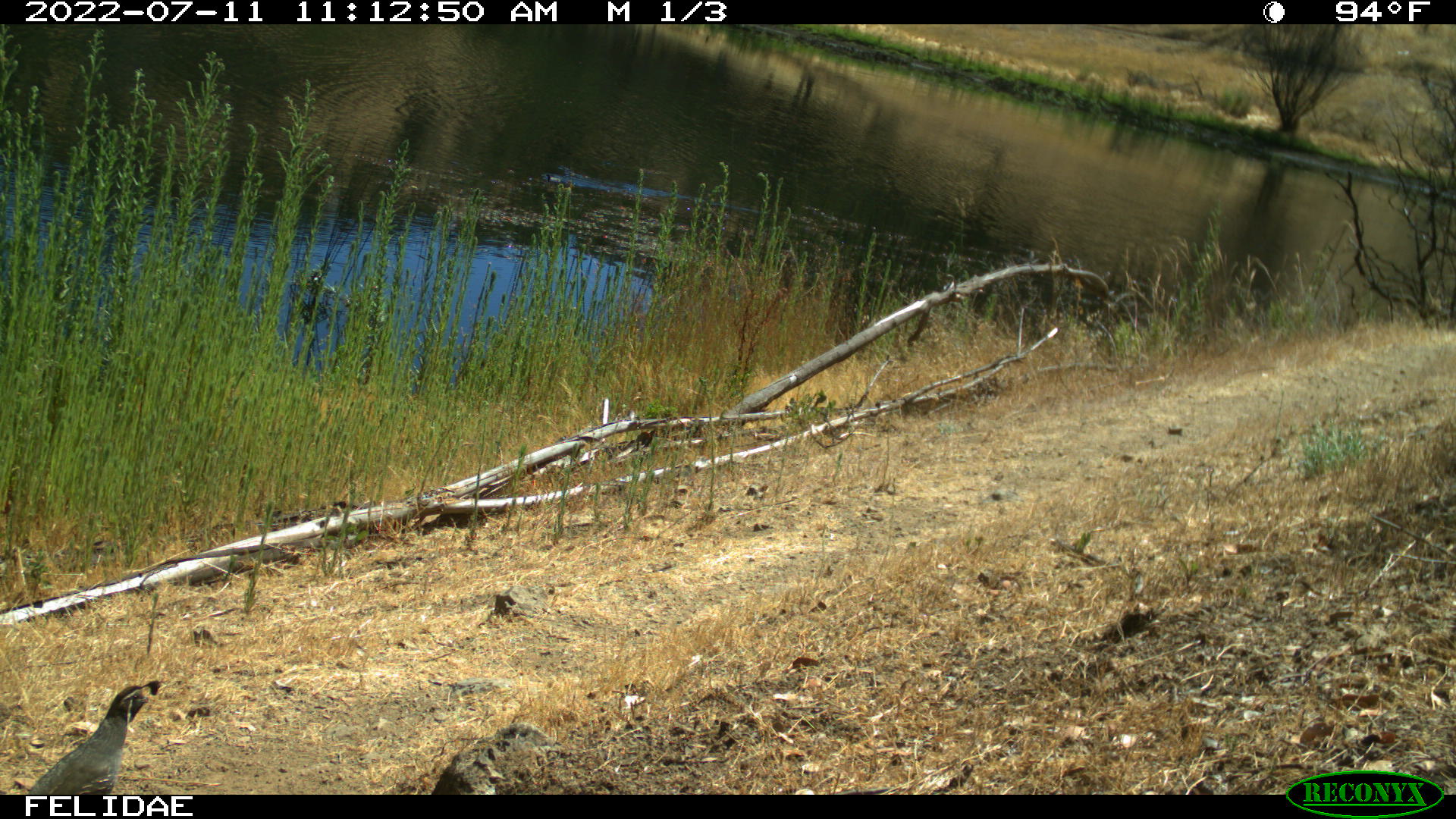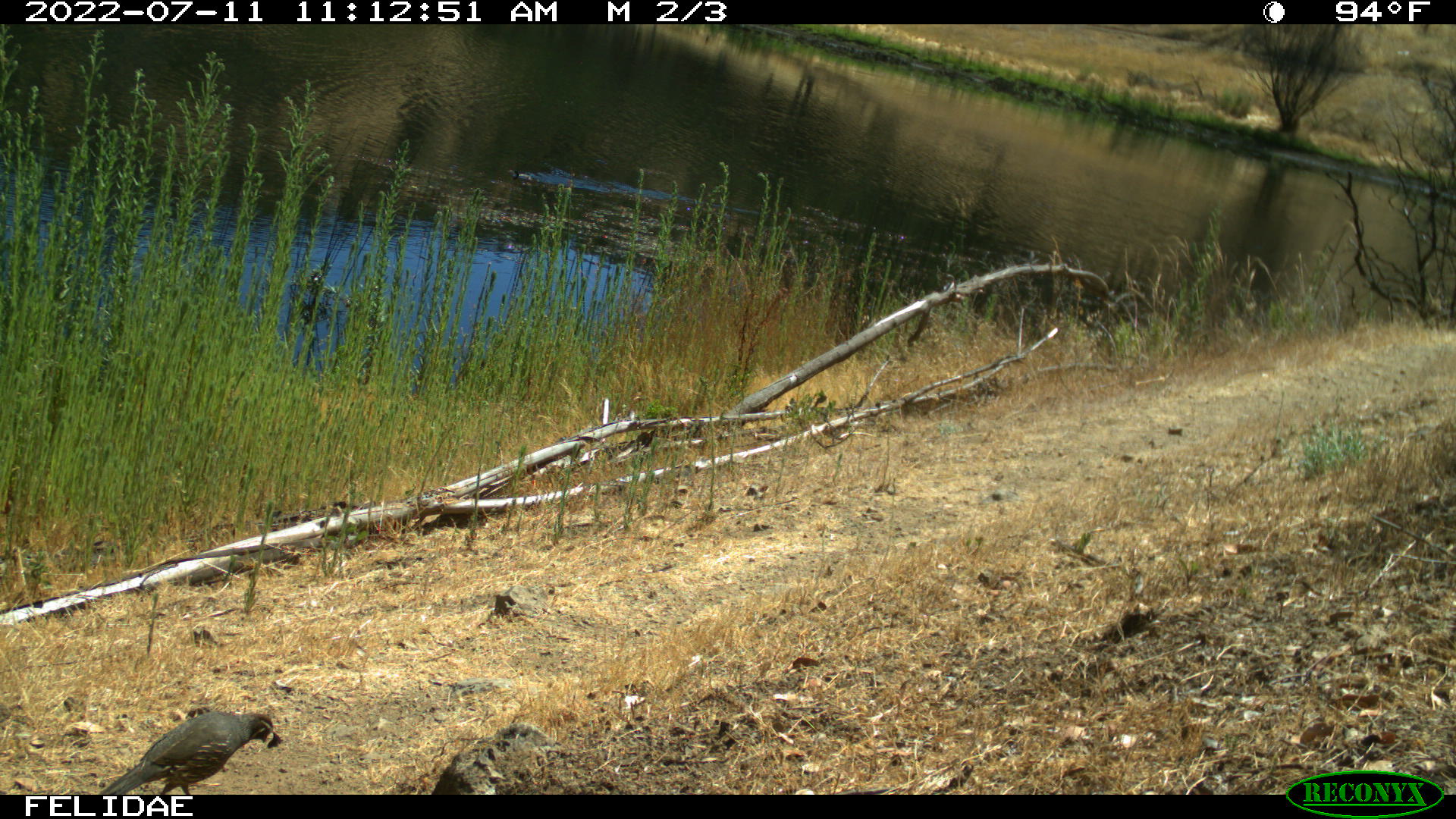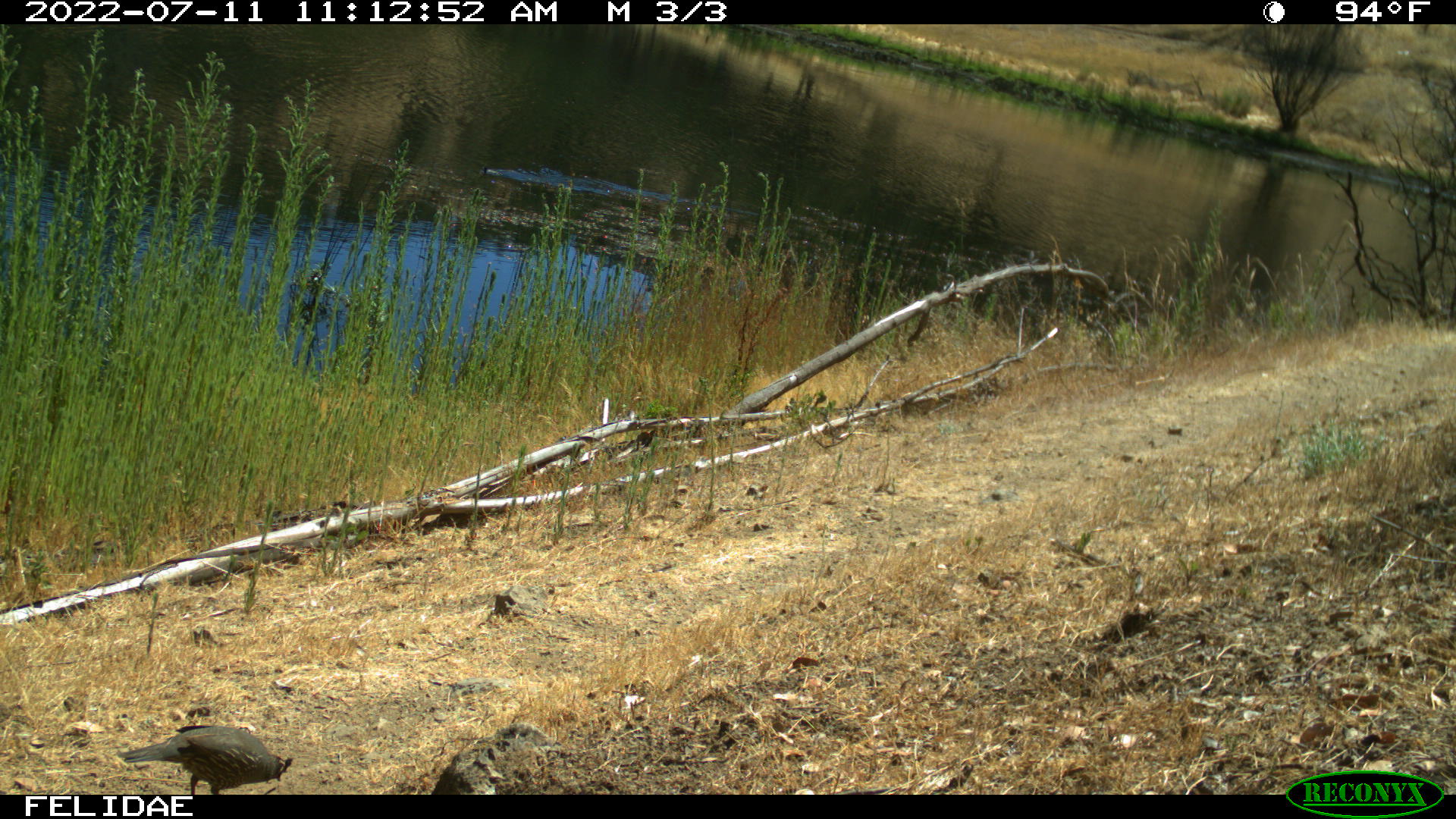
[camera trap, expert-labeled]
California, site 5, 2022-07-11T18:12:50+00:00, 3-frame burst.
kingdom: Animalia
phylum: Chordata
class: Aves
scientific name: Aves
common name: bird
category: unknown bird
Unknown bird (bird) (Aves).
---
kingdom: Animalia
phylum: Chordata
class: Aves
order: Galliformes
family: Odontophoridae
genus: Callipepla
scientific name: Callipepla californica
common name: california quail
California quail (Callipepla californica).